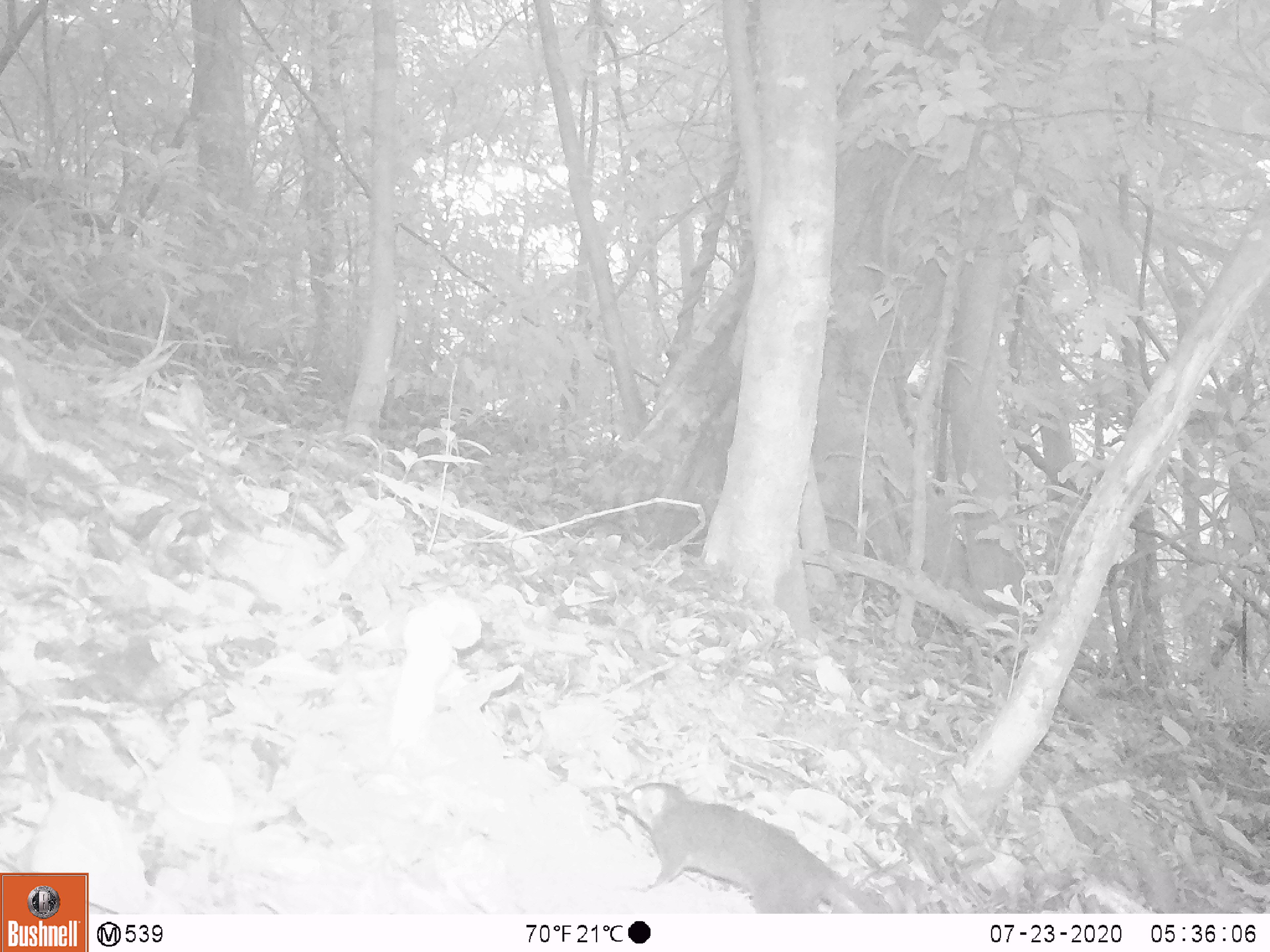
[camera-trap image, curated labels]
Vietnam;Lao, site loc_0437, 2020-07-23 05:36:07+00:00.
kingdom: Animalia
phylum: Chordata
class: Mammalia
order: Scandentia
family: Tupaiidae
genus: Tupaia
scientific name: Tupaia belangeri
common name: northern treeshrew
Northern treeshrew (Tupaia belangeri). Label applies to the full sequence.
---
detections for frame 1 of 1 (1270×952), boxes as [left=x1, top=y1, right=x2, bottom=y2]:
northern treeshrew: [left=615, top=782, right=888, bottom=914]